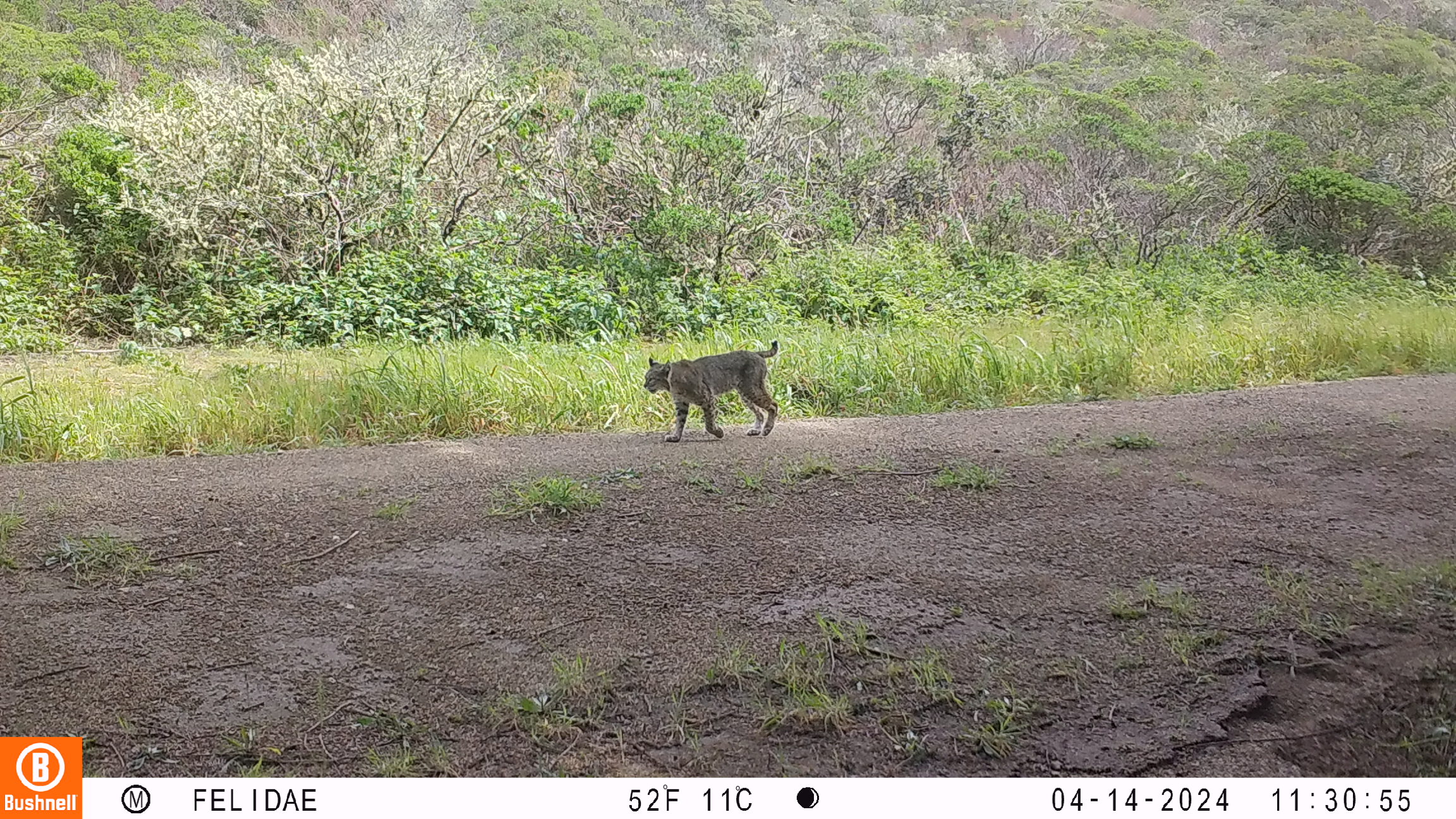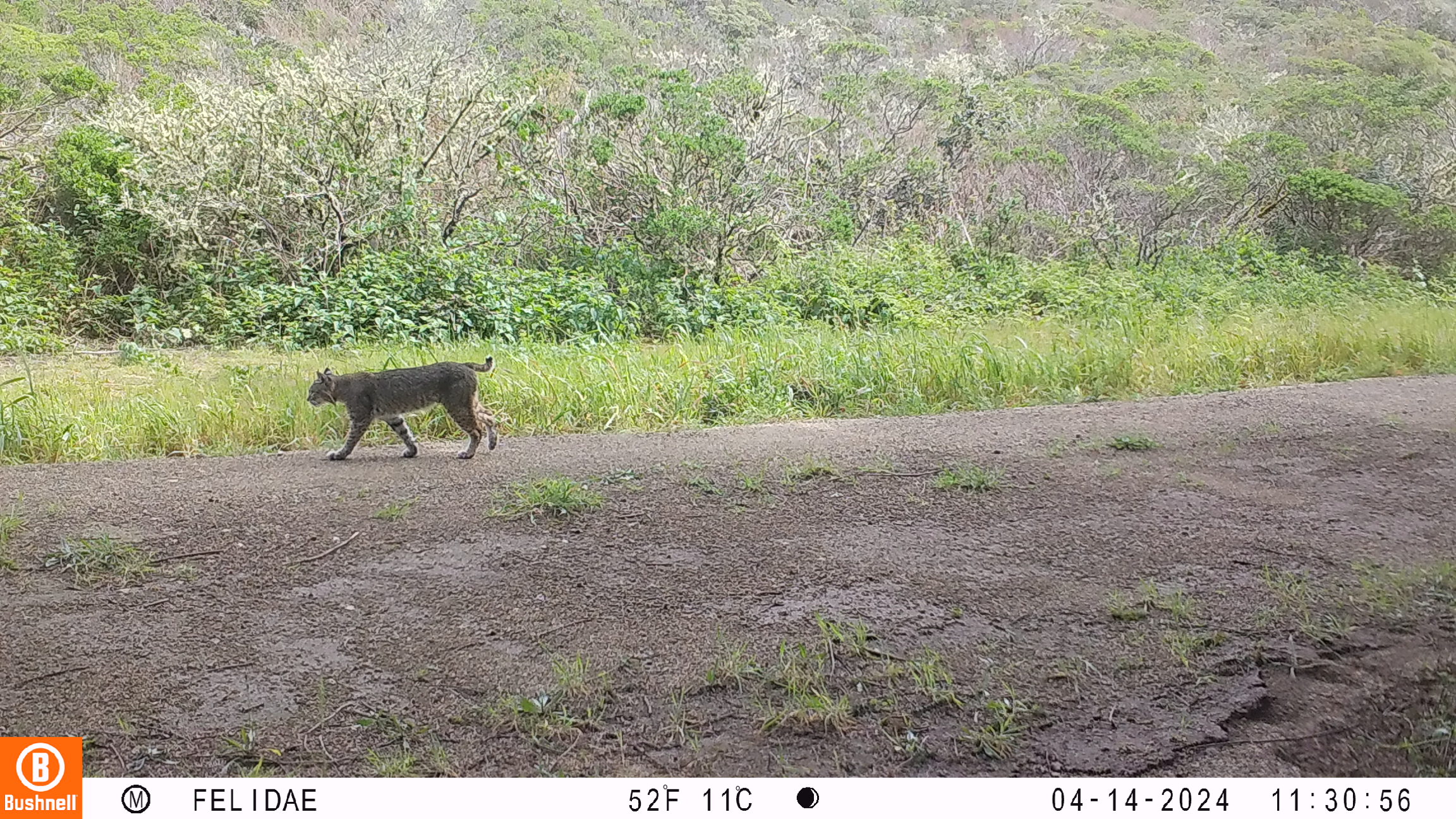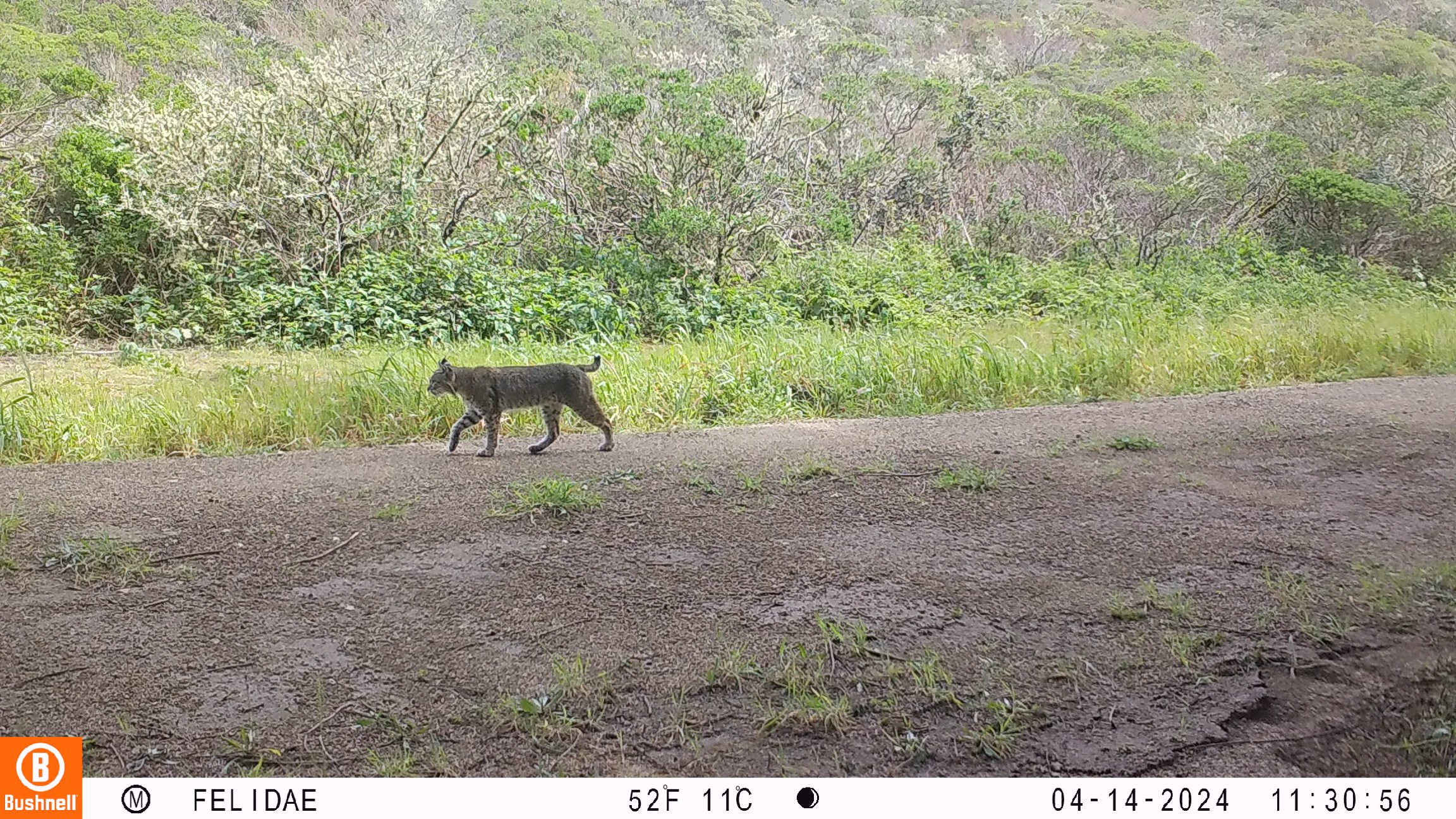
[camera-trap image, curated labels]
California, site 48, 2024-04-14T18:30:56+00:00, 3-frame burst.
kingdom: Animalia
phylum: Chordata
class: Mammalia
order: Carnivora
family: Felidae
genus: Lynx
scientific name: Lynx rufus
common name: bobcat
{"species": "bobcat (Lynx rufus)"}